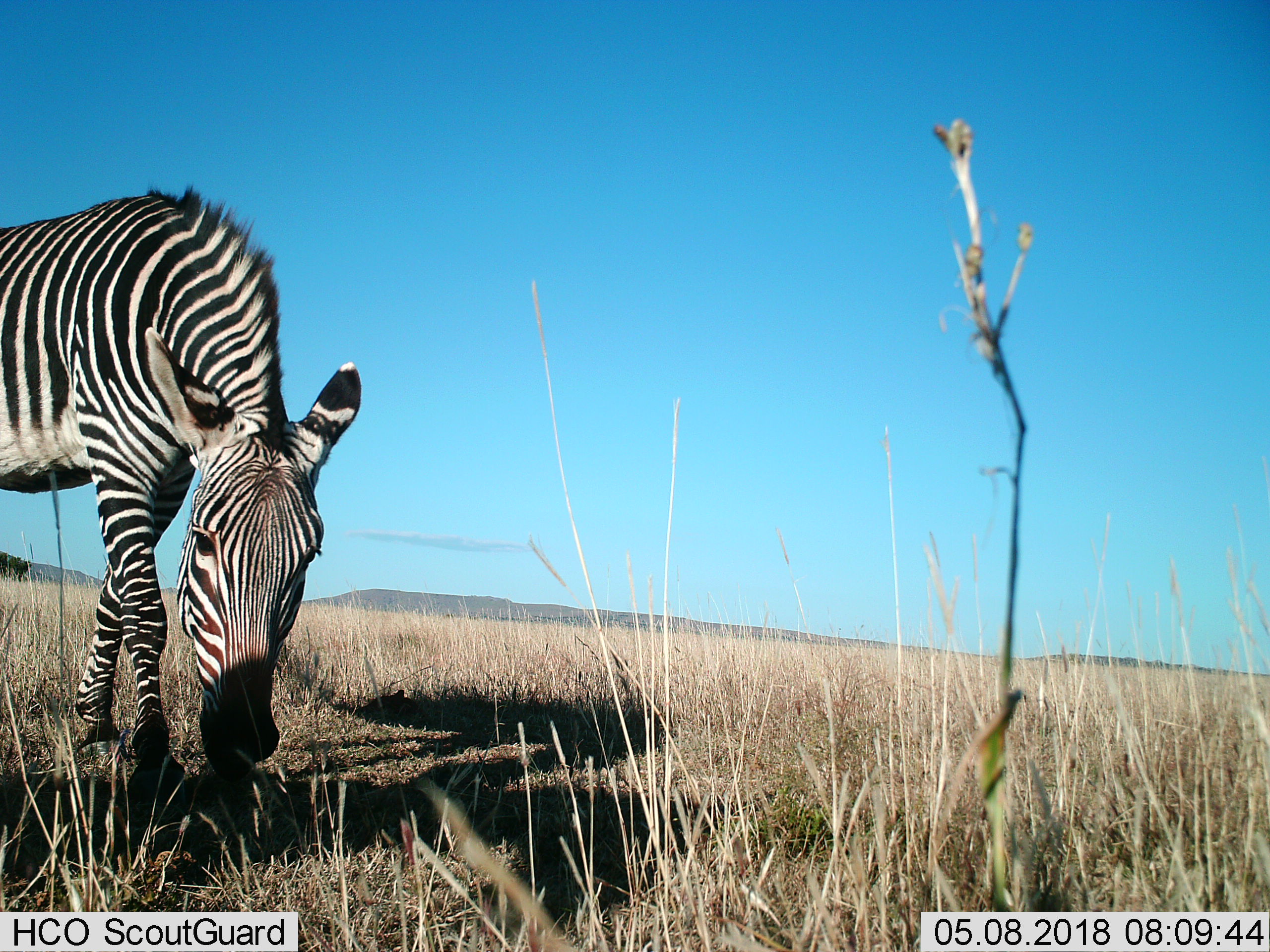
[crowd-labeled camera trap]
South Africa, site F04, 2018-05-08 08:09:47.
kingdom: Animalia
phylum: Chordata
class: Mammalia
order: Perissodactyla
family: Equidae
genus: Equus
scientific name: Equus zebra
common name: mountain zebra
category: zebramountain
Zebramountain (mountain zebra) (Equus zebra), count 1. Behavior (volunteer vote fractions): standing 20%, resting 0%, moving 40%, interacting 0%. Young present (vote fraction): 0%. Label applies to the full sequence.